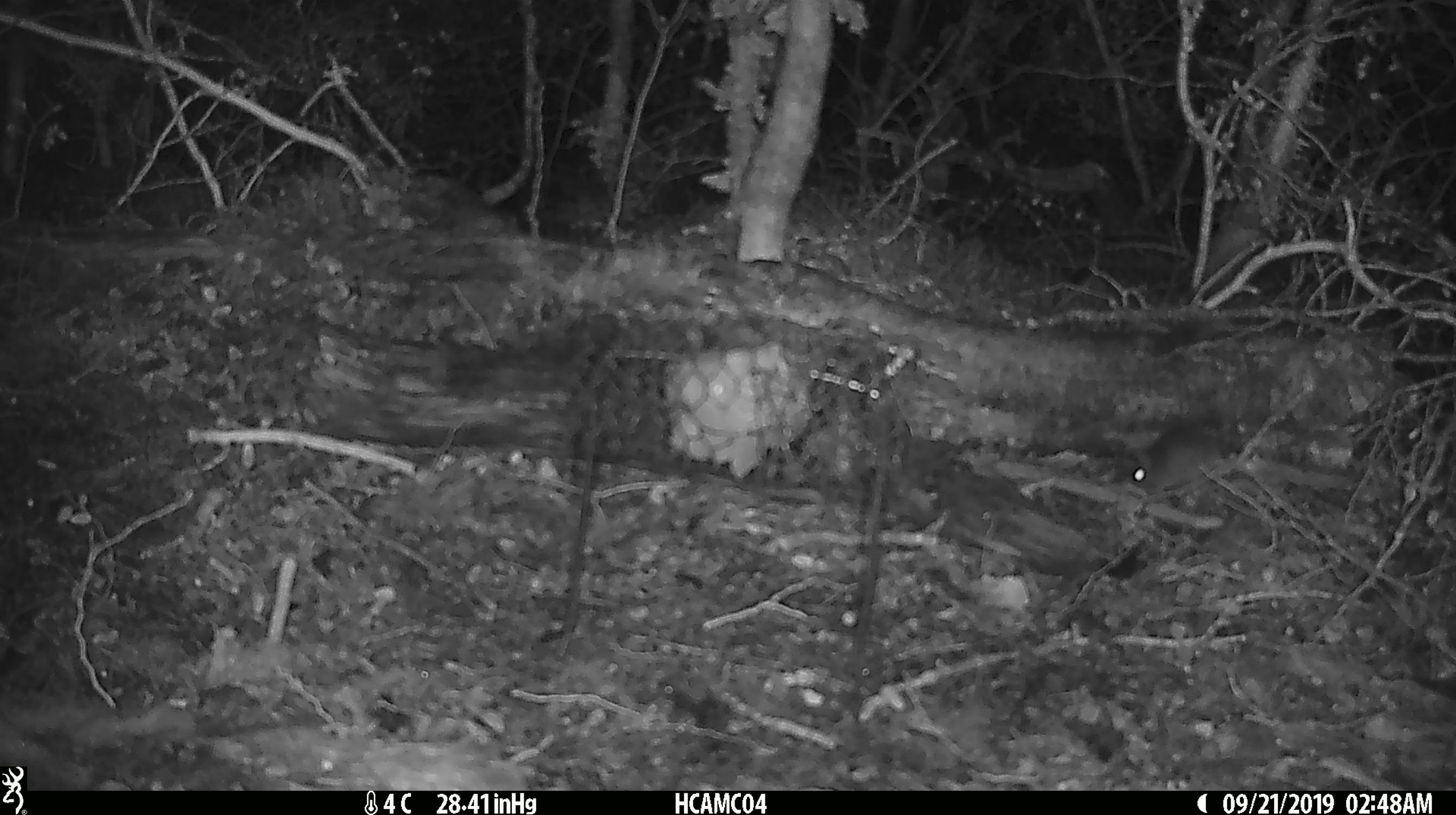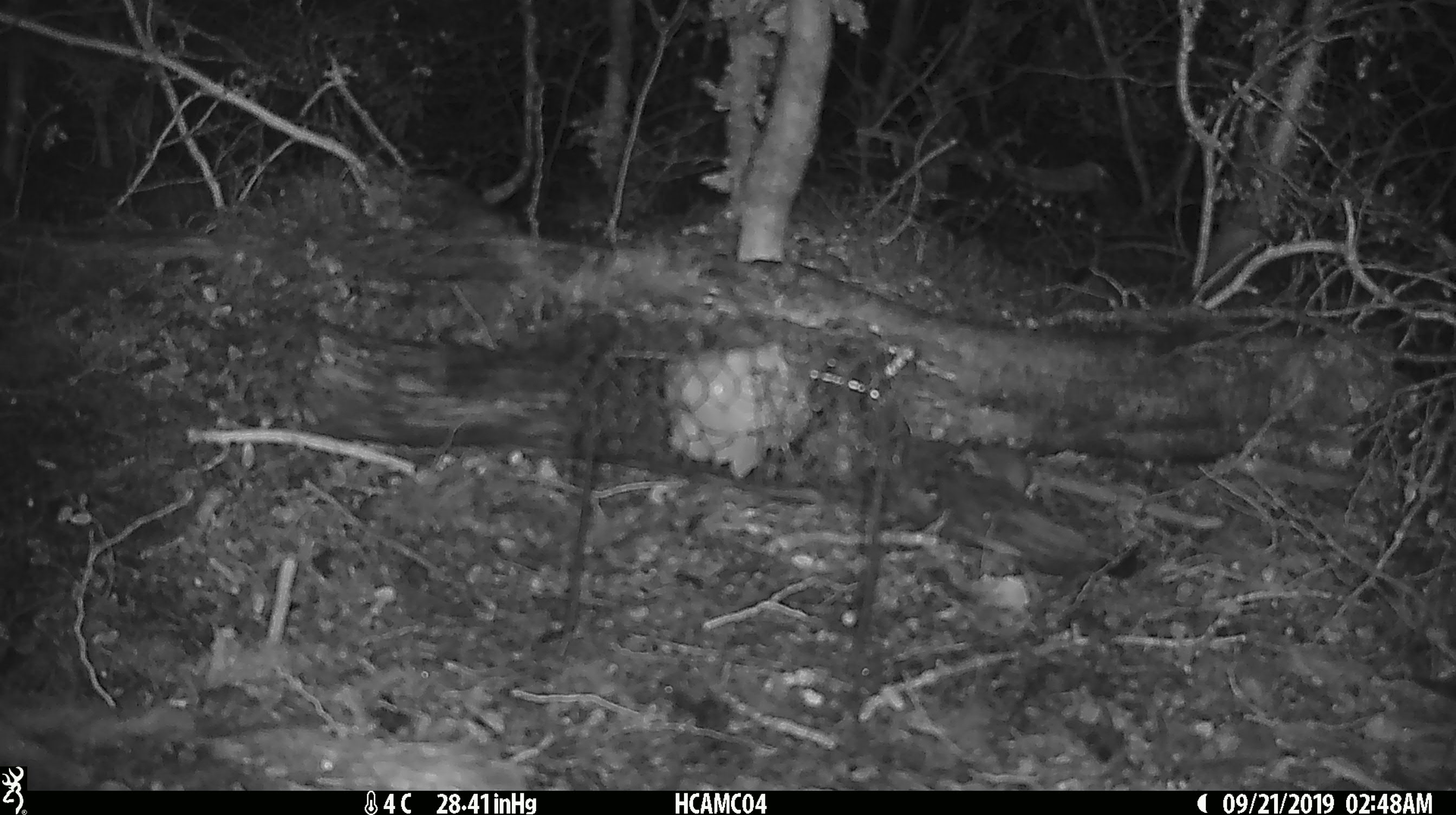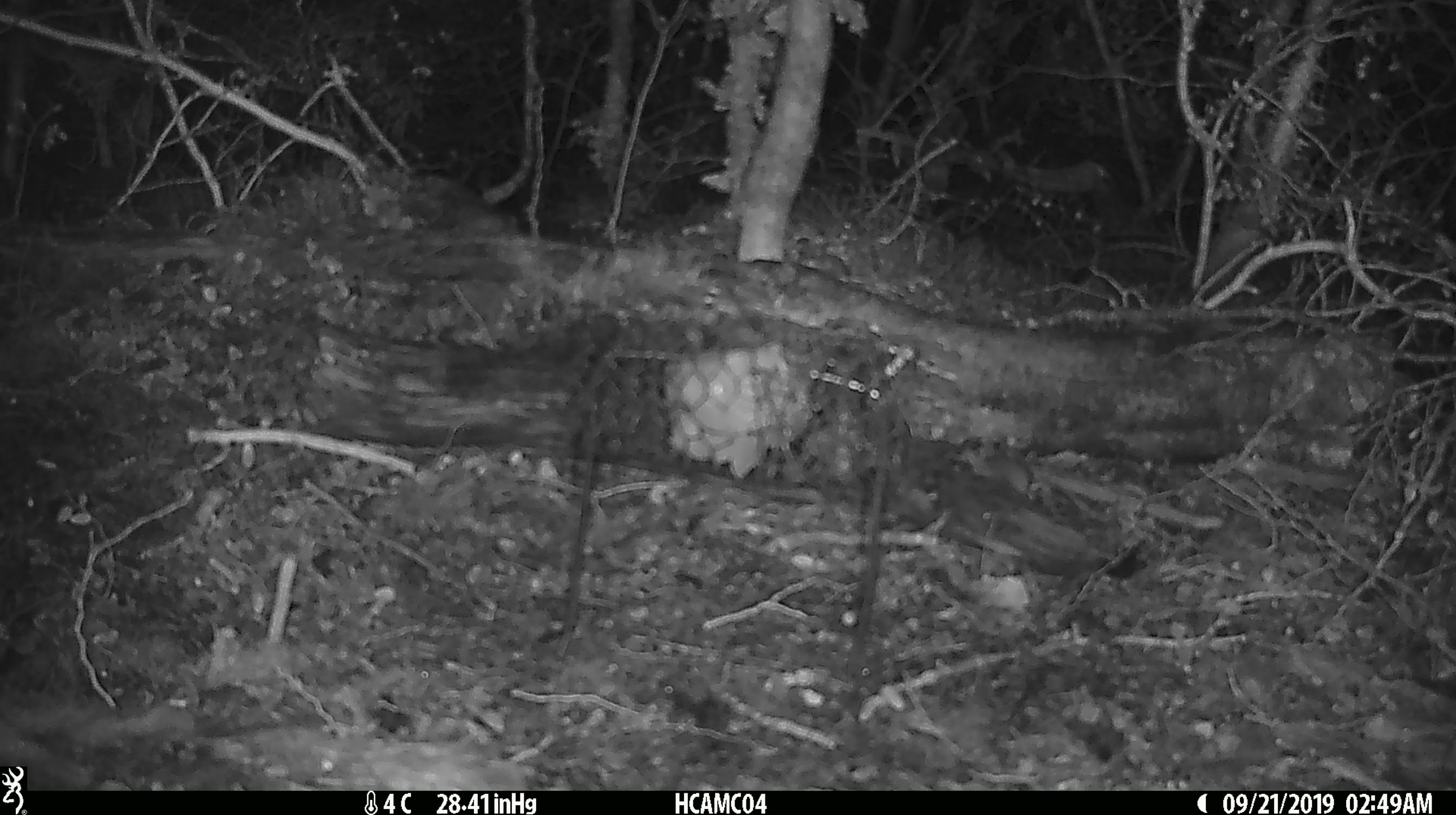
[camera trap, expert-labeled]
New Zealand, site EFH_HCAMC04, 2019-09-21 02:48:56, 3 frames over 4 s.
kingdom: Animalia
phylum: Chordata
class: Mammalia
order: Rodentia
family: Muridae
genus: Mus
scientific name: Mus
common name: mouse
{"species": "mouse (Mus)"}